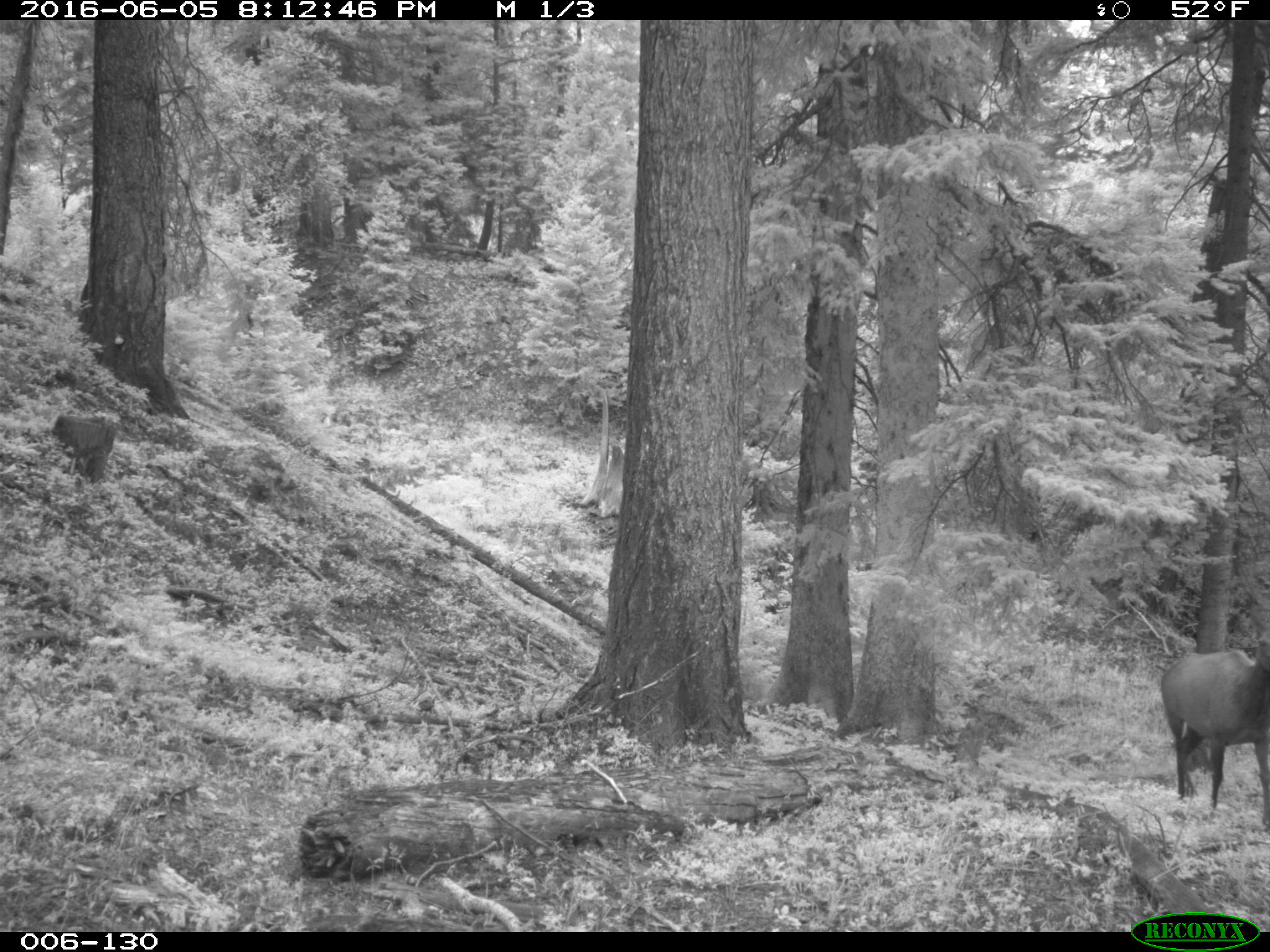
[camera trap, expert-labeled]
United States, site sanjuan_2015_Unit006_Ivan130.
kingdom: Animalia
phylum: Chordata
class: Mammalia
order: Artiodactyla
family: Cervidae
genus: Cervus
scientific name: Cervus elaphus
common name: red deer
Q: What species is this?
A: Cervus elaphus (red deer).